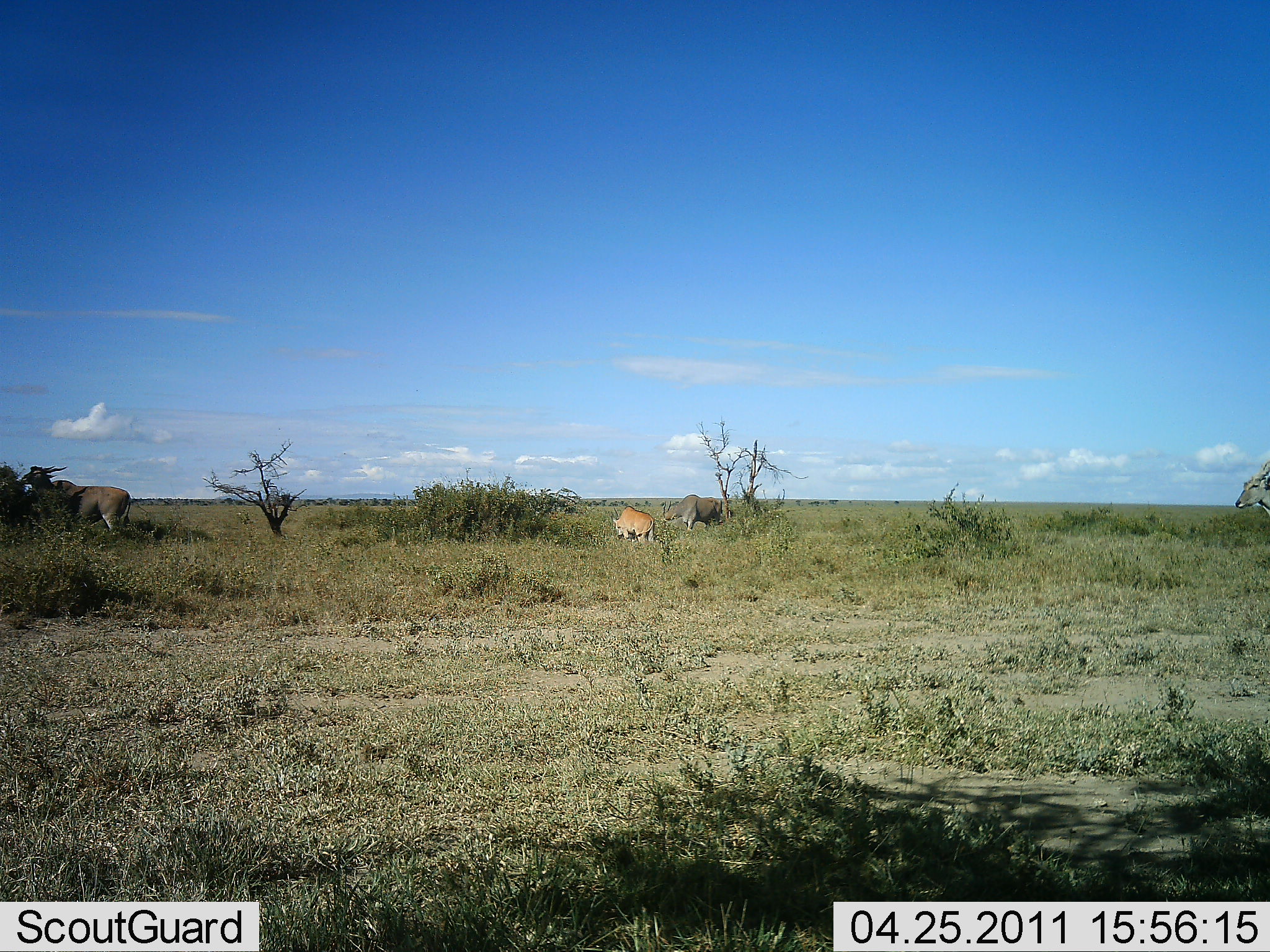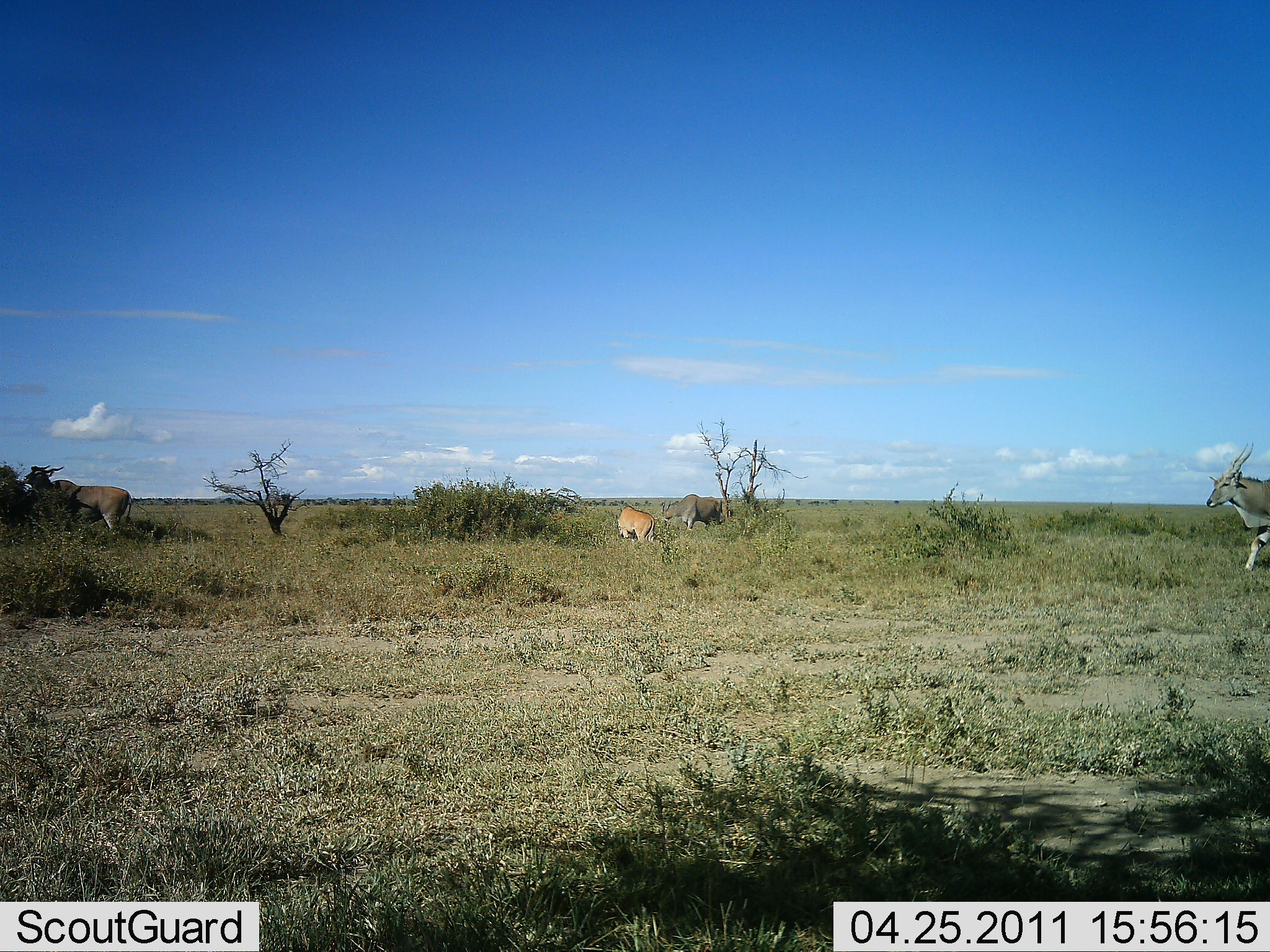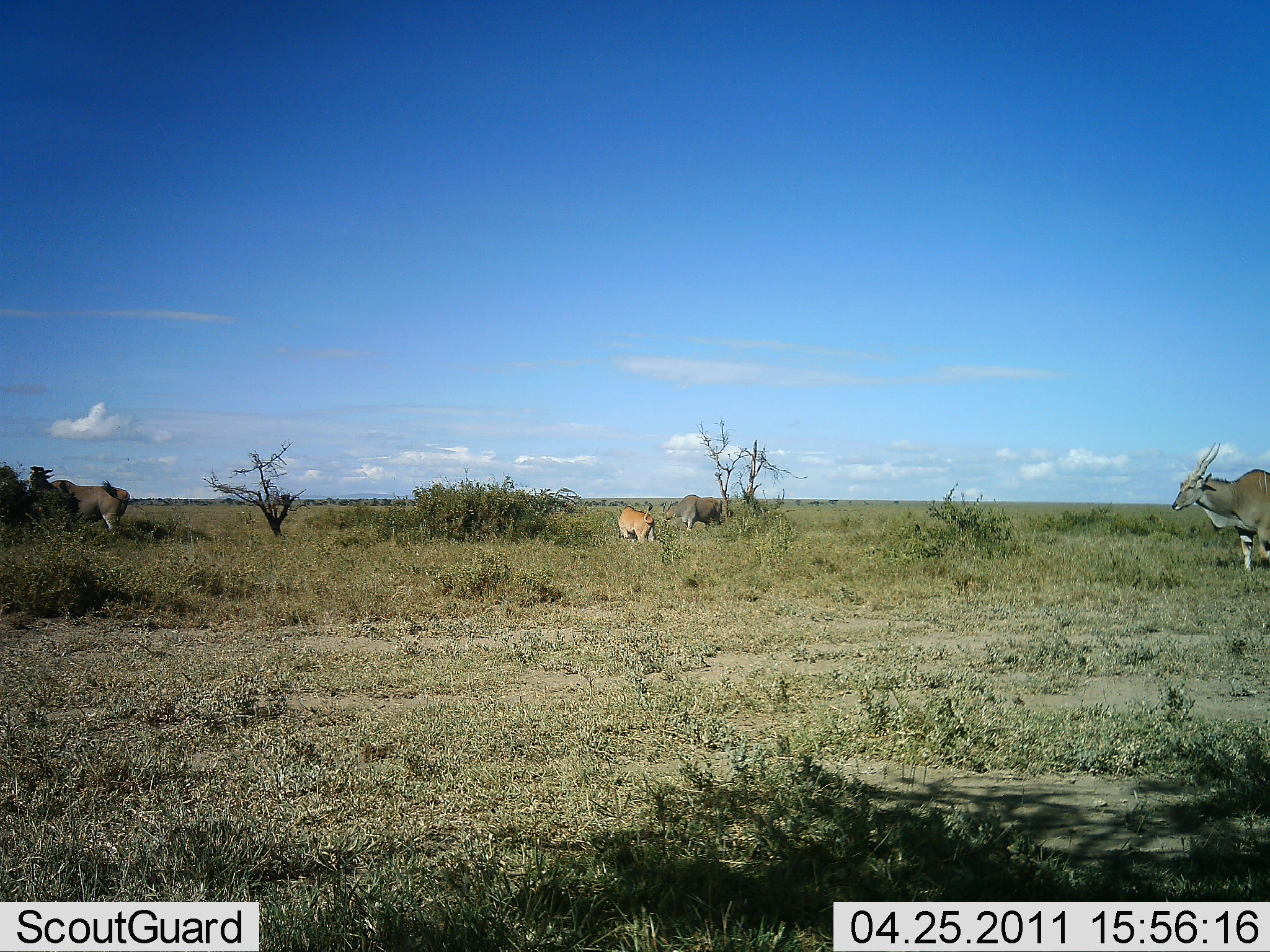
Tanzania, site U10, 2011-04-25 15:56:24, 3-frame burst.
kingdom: Animalia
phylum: Chordata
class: Mammalia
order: Artiodactyla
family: Bovidae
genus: Tragelaphus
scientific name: Tragelaphus oryx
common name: eland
Eland (Tragelaphus oryx), count 4. Behavior (volunteer vote fractions): standing 50%, resting 8%, moving 67%, interacting 0%. Young present (vote fraction): 25%. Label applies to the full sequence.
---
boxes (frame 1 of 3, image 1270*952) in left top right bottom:
animal: 20 465 133 532; 661 494 722 532; 1234 461 1270 518; 609 505 655 544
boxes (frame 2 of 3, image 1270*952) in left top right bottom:
animal: 1206 443 1270 571; 23 465 132 536; 660 493 723 531; 617 506 655 544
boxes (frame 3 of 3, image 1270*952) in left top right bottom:
animal: 1171 440 1270 579; 29 464 130 534; 660 493 722 533; 616 503 655 543